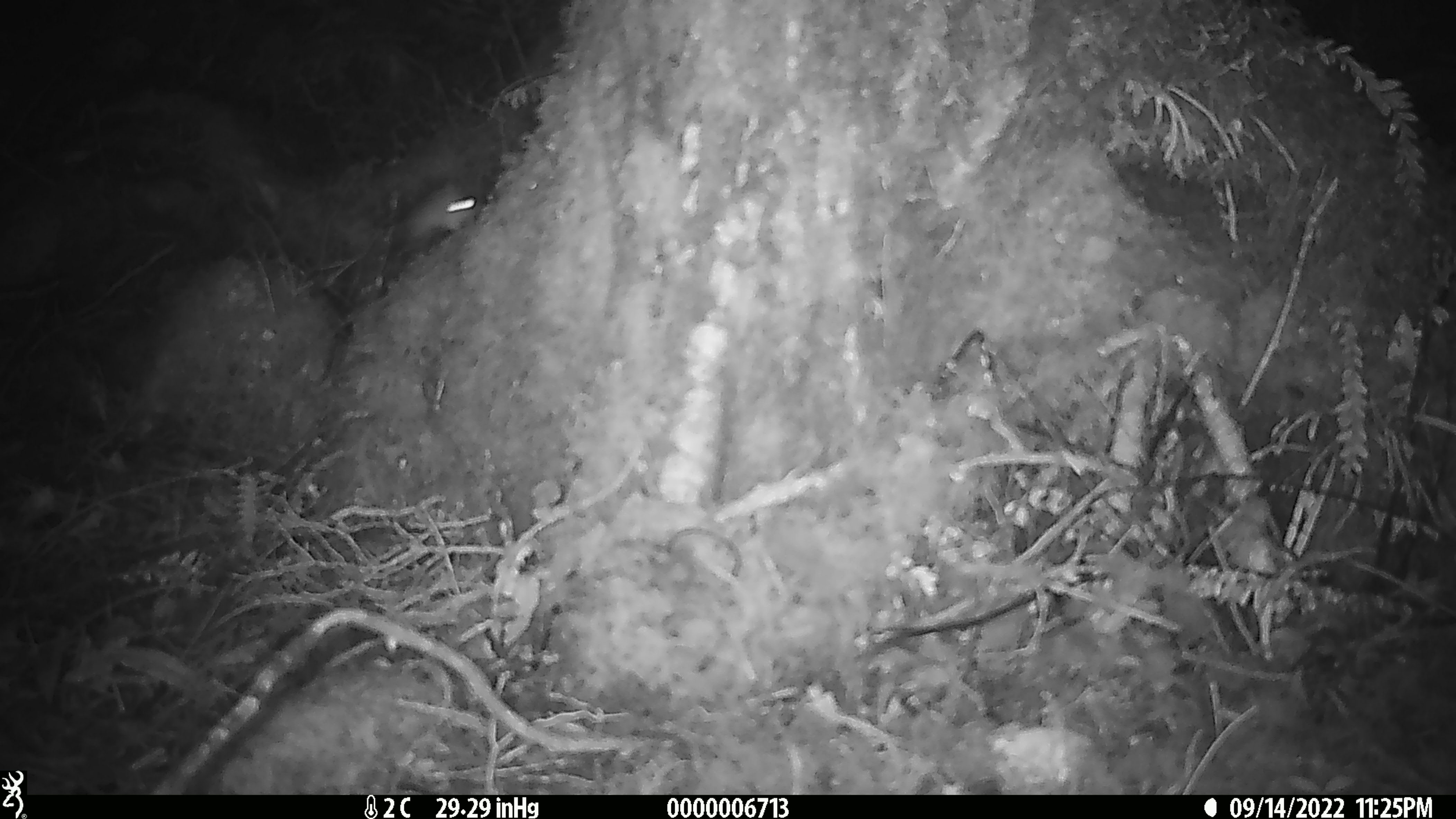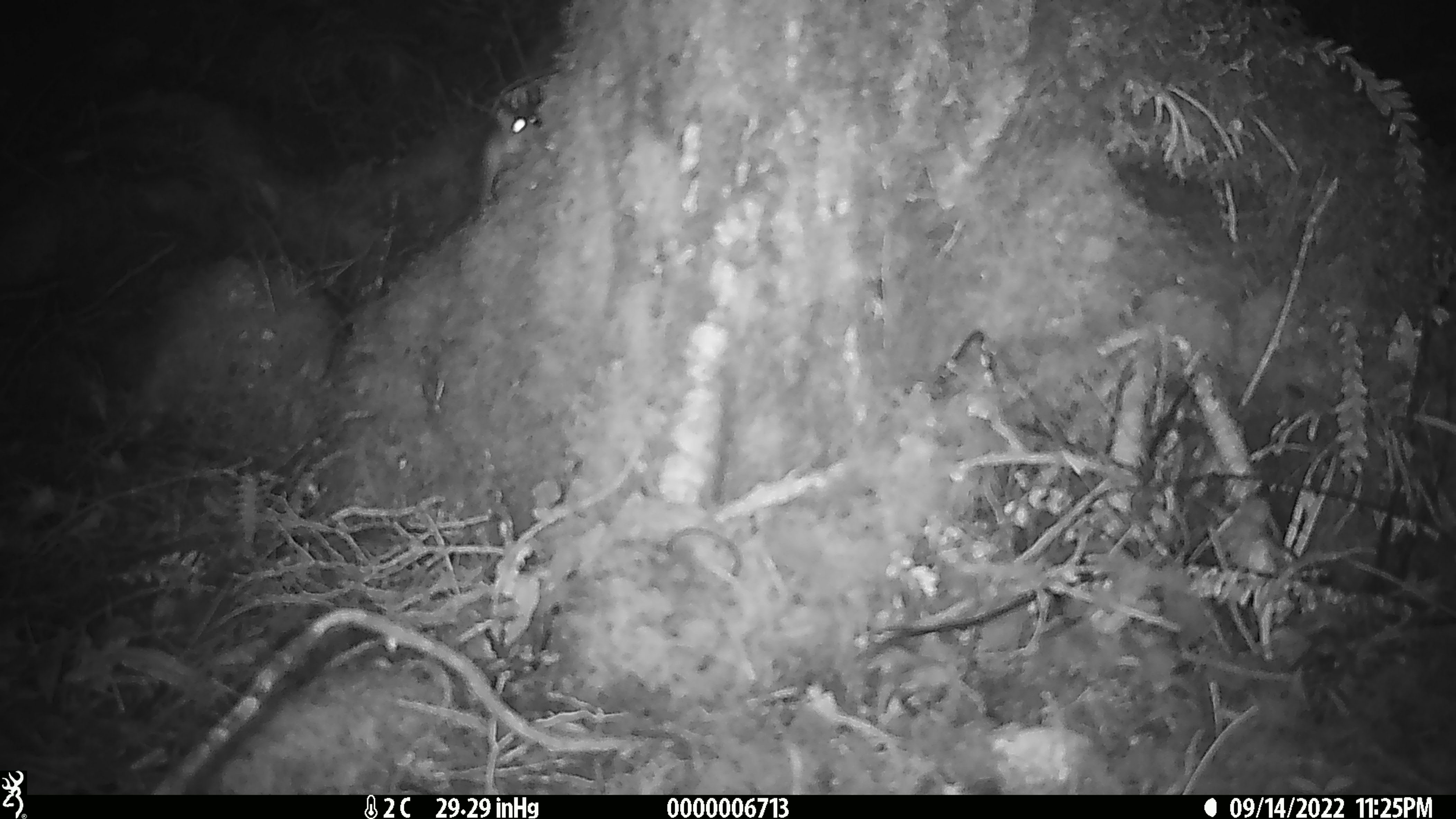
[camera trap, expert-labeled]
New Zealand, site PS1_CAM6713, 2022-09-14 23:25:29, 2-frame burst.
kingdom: Animalia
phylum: Chordata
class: Mammalia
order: Rodentia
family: Muridae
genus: Mus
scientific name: Mus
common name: mouse